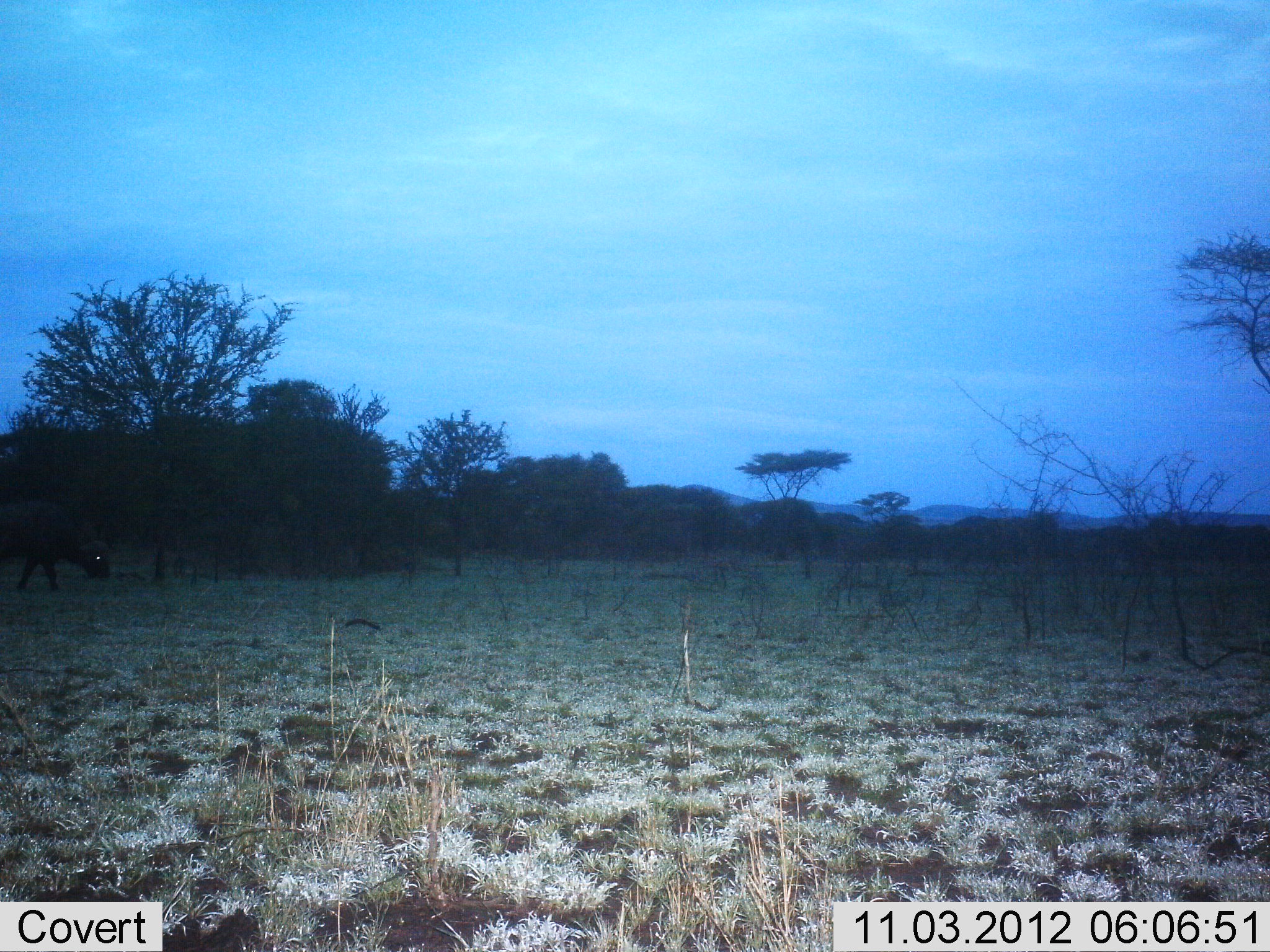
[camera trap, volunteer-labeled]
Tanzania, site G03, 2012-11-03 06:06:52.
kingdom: Animalia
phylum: Chordata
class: Mammalia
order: Artiodactyla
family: Bovidae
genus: Syncerus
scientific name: Syncerus caffer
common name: cape buffalo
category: buffalo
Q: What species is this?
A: Buffalo (cape buffalo) (Syncerus caffer).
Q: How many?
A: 1.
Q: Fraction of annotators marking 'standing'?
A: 50%.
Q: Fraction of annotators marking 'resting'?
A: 0%.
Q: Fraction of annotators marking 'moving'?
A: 20%.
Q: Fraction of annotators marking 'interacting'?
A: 0%.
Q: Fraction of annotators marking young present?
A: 0%.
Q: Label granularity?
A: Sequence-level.